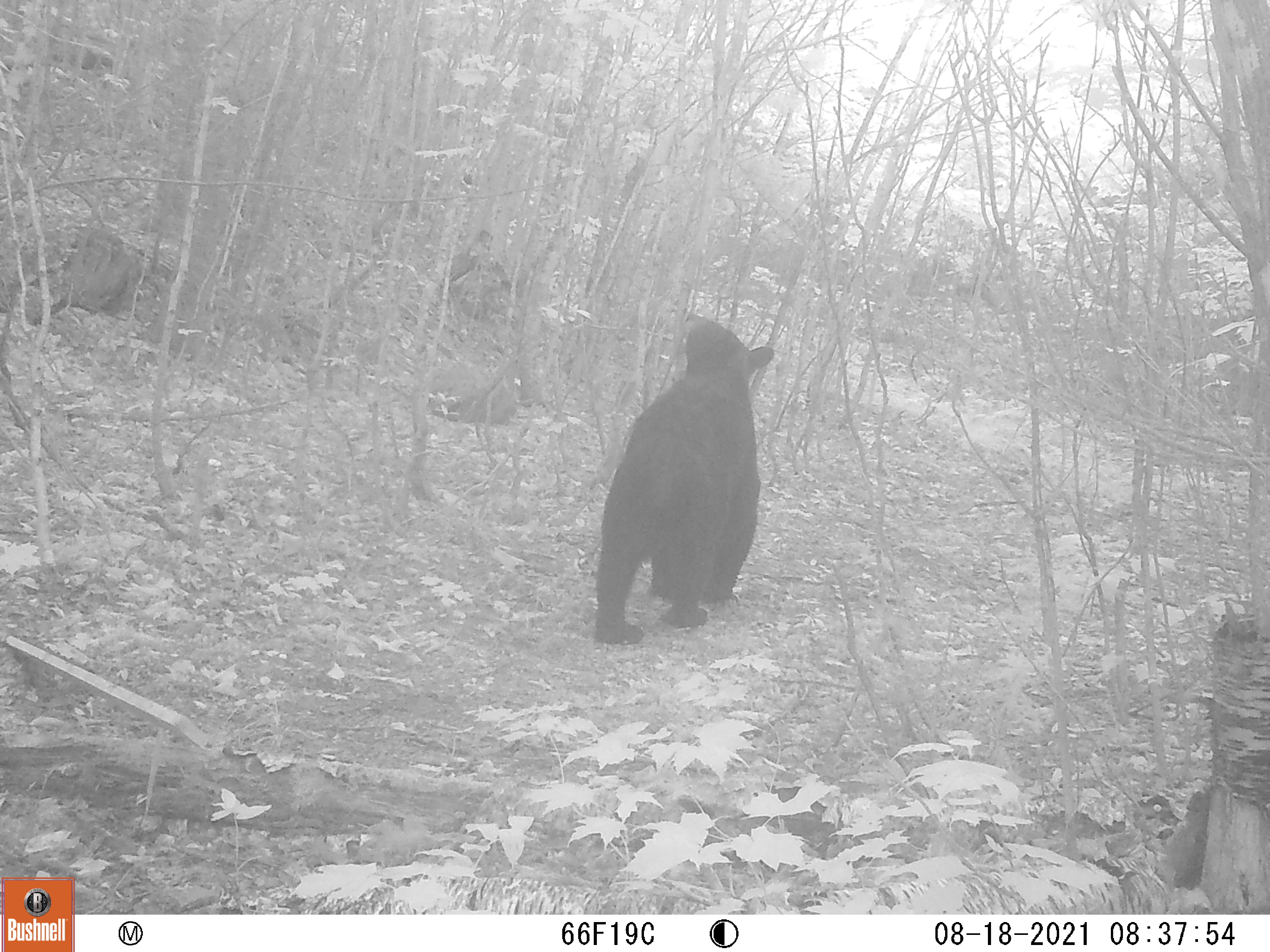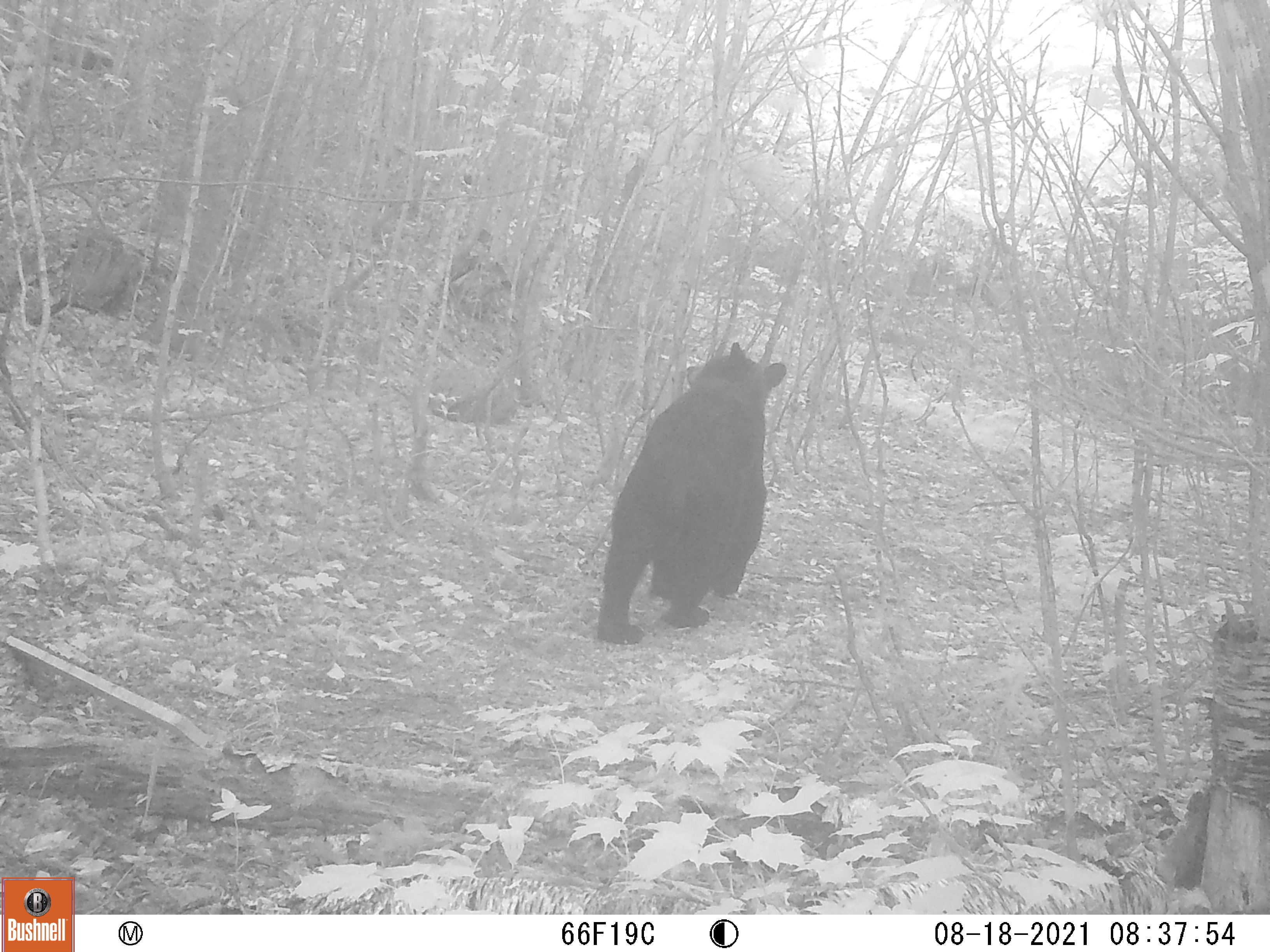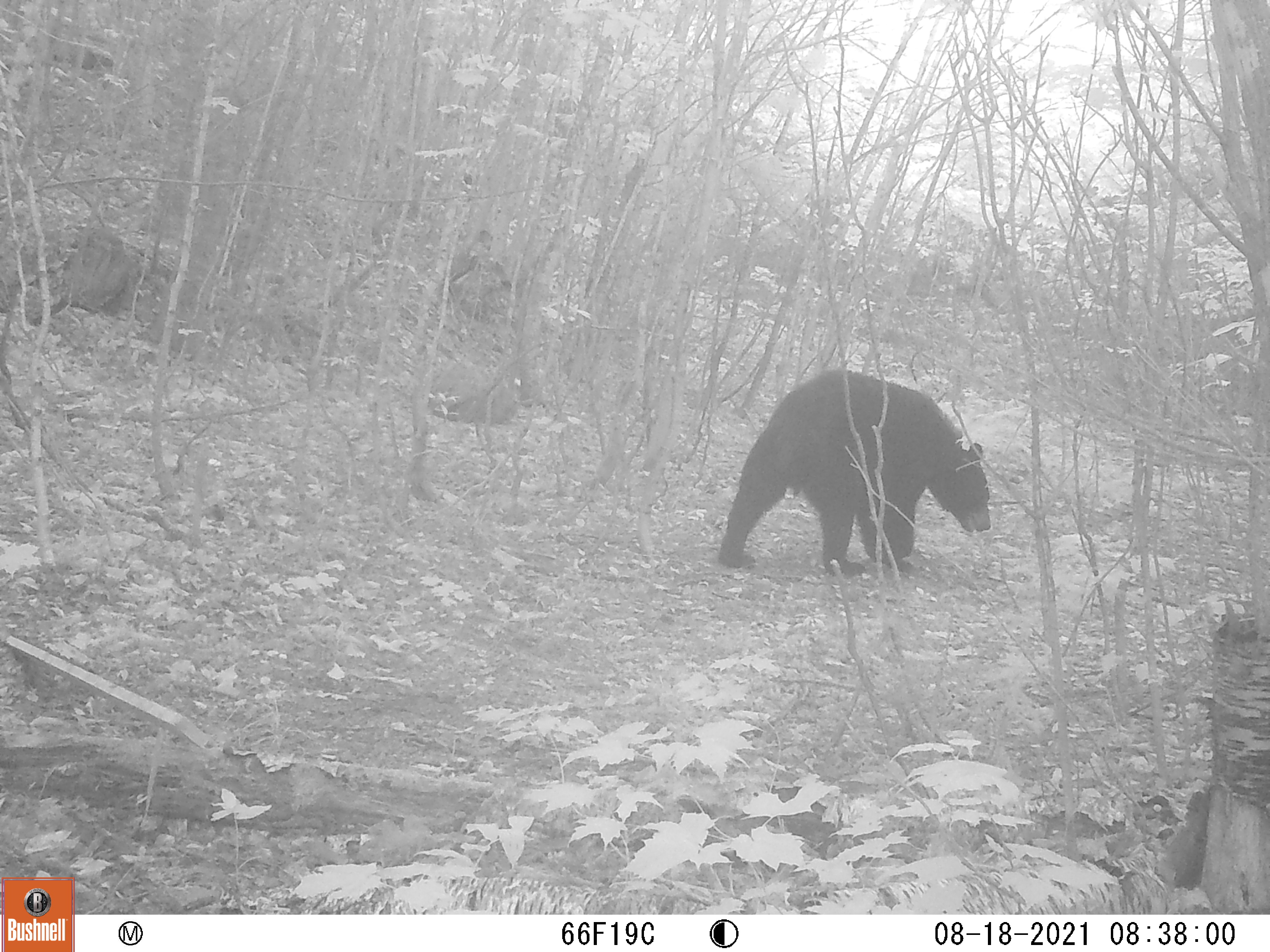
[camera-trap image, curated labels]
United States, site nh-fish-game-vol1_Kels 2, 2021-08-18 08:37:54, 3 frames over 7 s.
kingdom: Animalia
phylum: Chordata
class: Mammalia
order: Carnivora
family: Ursidae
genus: Ursus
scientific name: Ursus americanus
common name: black bear